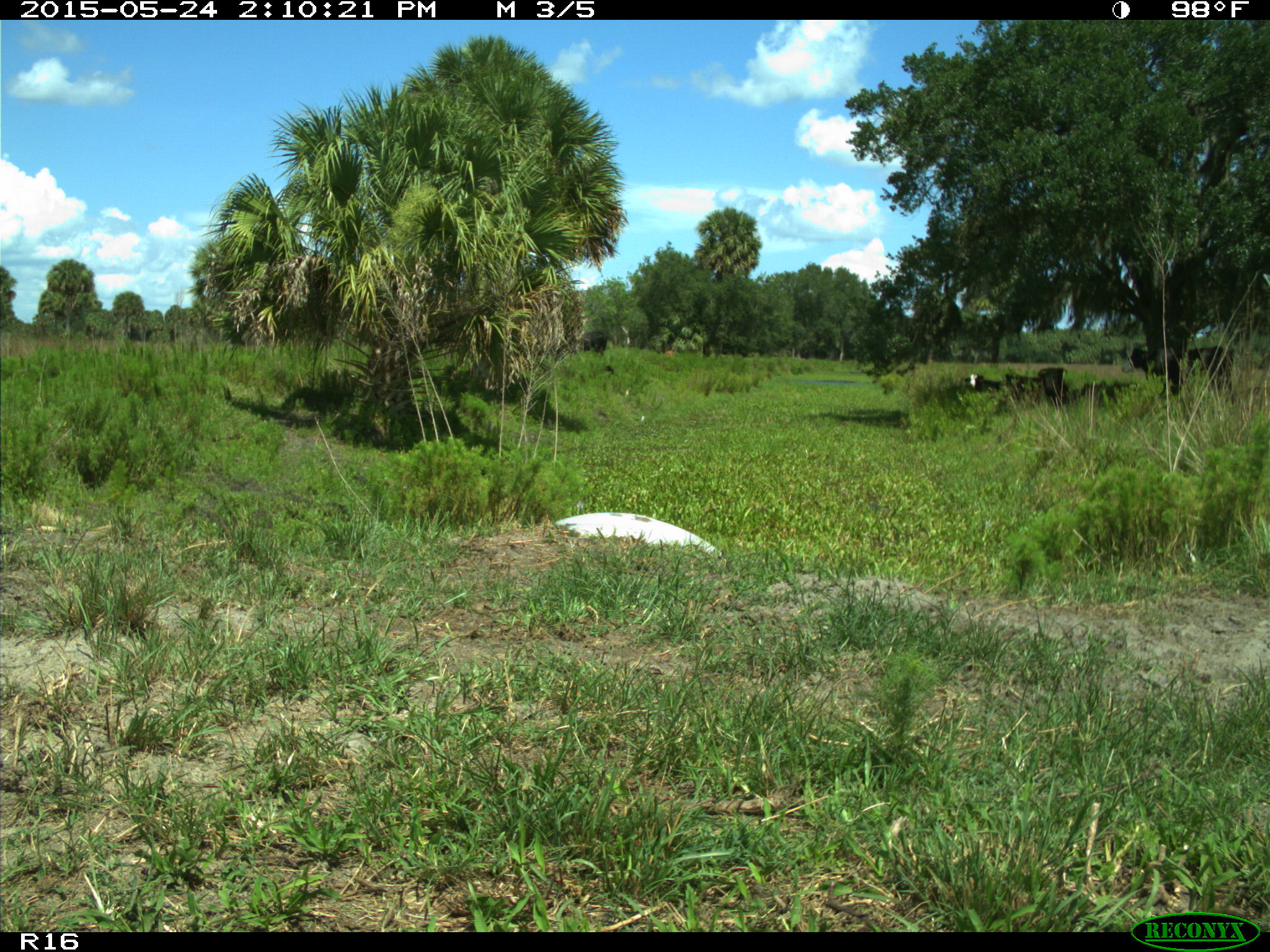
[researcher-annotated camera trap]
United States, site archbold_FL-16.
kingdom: Animalia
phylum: Chordata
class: Mammalia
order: Artiodactyla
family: Bovidae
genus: Bos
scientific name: Bos taurus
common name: domestic cow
Bos taurus (domestic cow).